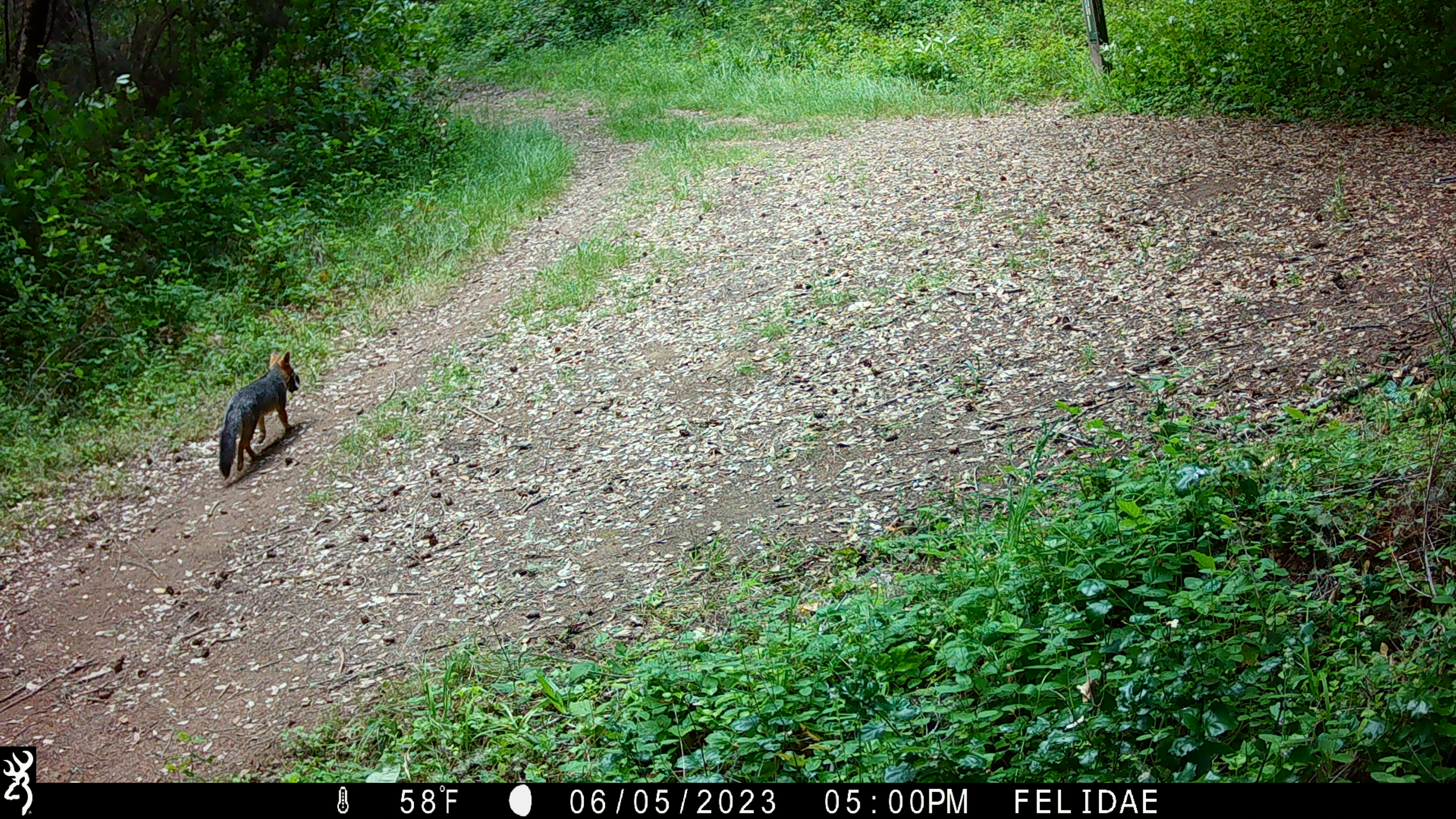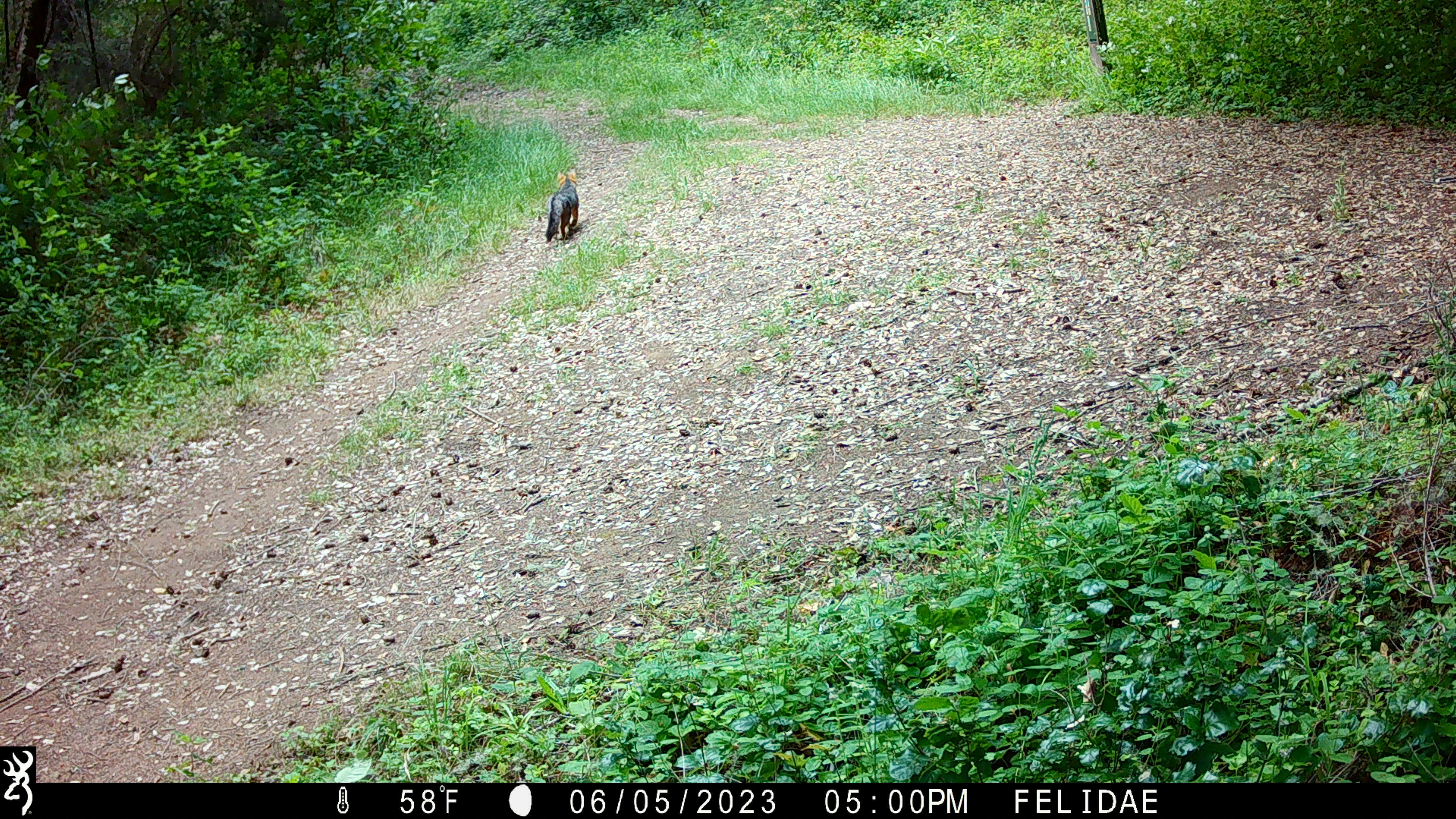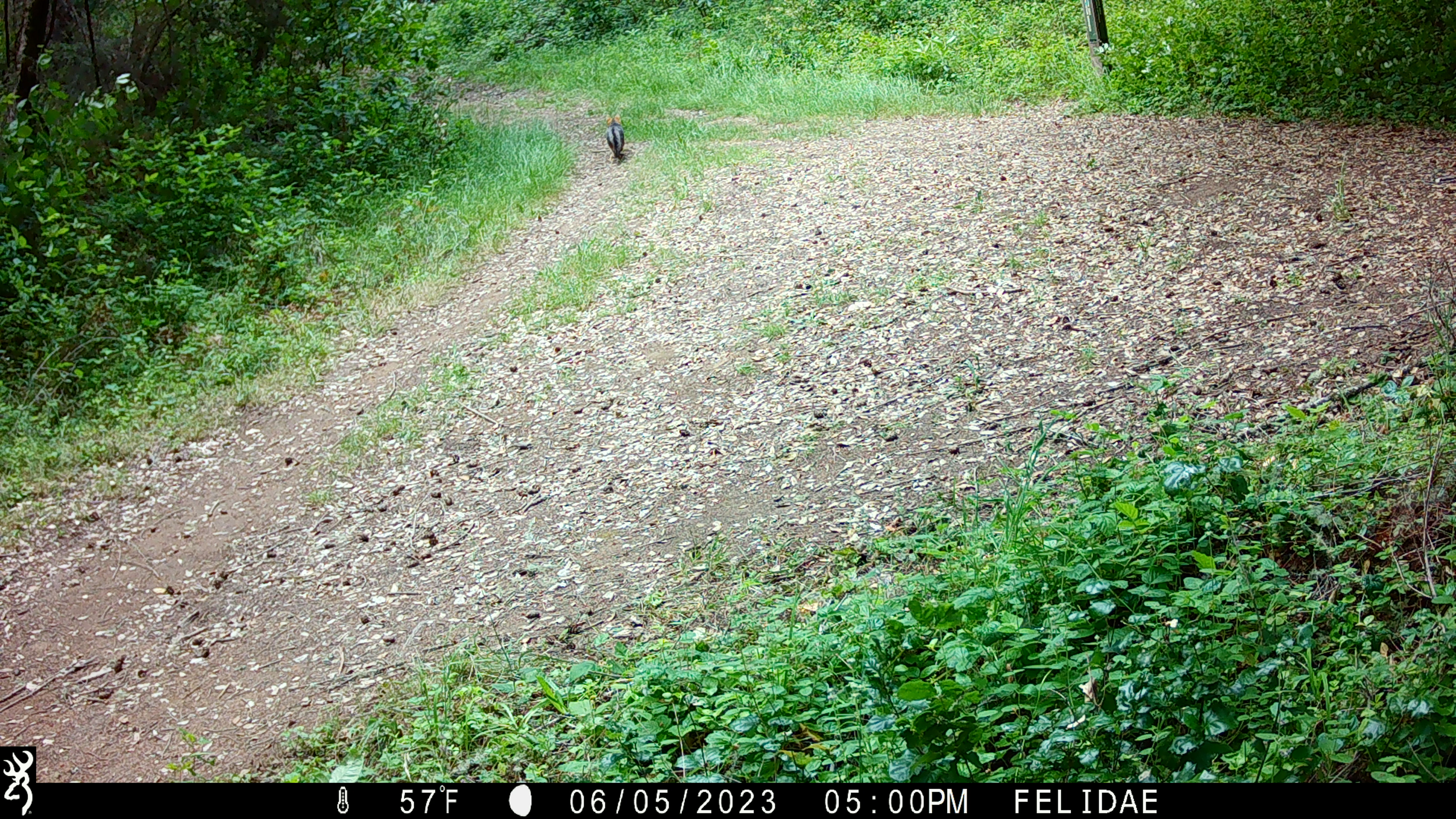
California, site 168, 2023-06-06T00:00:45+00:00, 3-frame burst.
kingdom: Animalia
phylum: Chordata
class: Mammalia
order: Carnivora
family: Canidae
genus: Urocyon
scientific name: Urocyon cinereoargenteus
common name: gray fox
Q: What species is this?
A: Gray fox (Urocyon cinereoargenteus).